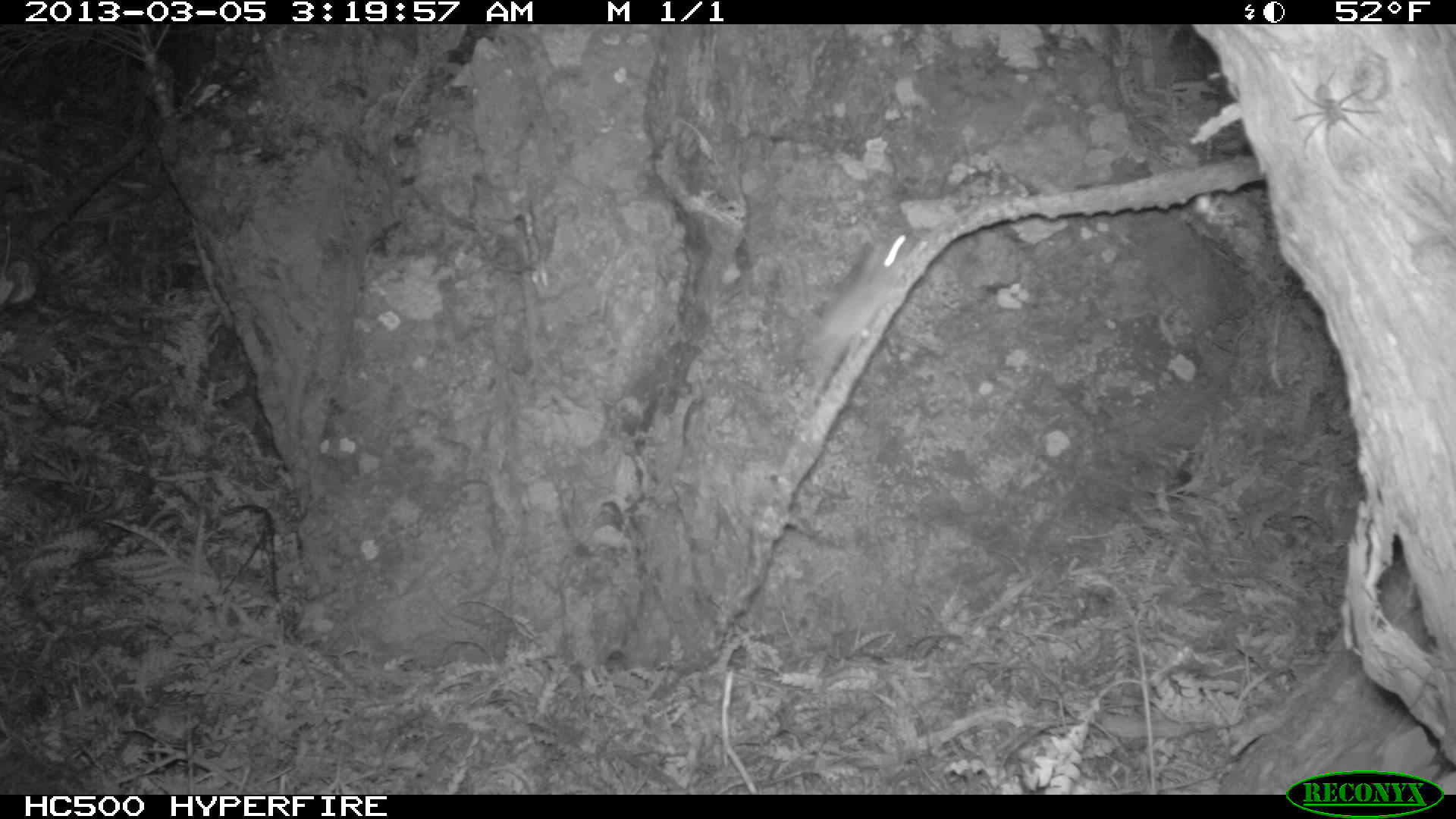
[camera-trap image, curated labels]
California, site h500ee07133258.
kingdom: Animalia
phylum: Chordata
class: Mammalia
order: Rodentia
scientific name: Rodentia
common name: rodent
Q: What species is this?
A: Rodent (Rodentia).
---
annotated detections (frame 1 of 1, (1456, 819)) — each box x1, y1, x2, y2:
rodent: 808, 224, 921, 388